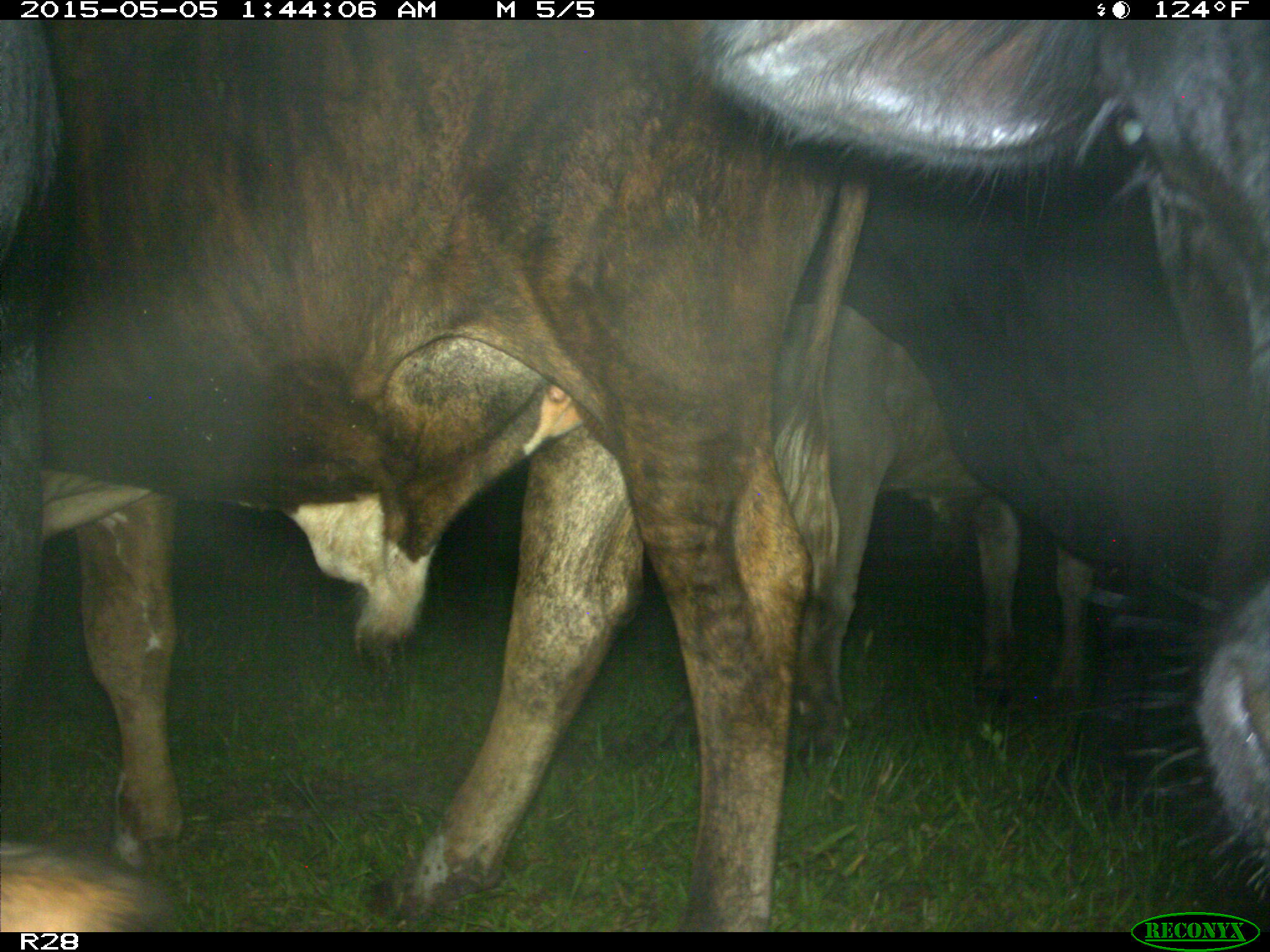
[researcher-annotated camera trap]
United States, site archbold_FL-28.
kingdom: Animalia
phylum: Chordata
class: Mammalia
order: Artiodactyla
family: Bovidae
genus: Bos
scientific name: Bos taurus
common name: domestic cow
Bos taurus (domestic cow).